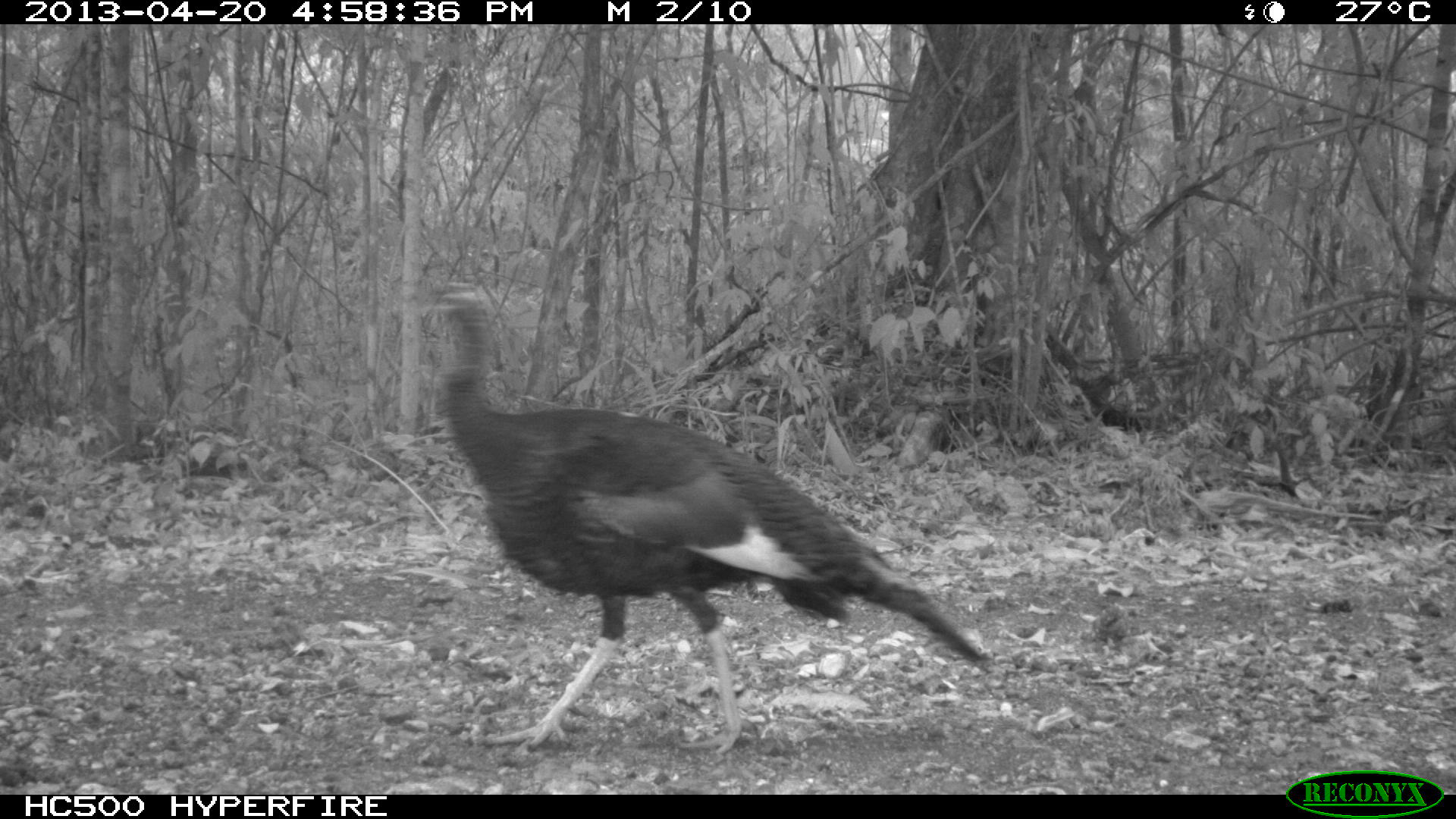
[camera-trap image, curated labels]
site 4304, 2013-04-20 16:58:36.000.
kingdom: Animalia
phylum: Chordata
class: Aves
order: Galliformes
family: Phasianidae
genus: Meleagris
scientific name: Meleagris ocellata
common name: ocellated turkey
Meleagris ocellata (ocellated turkey), count 1.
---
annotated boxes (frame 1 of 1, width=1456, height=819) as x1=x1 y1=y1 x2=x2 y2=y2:
meleagris ocellata: x1=411 y1=279 x2=993 y2=757